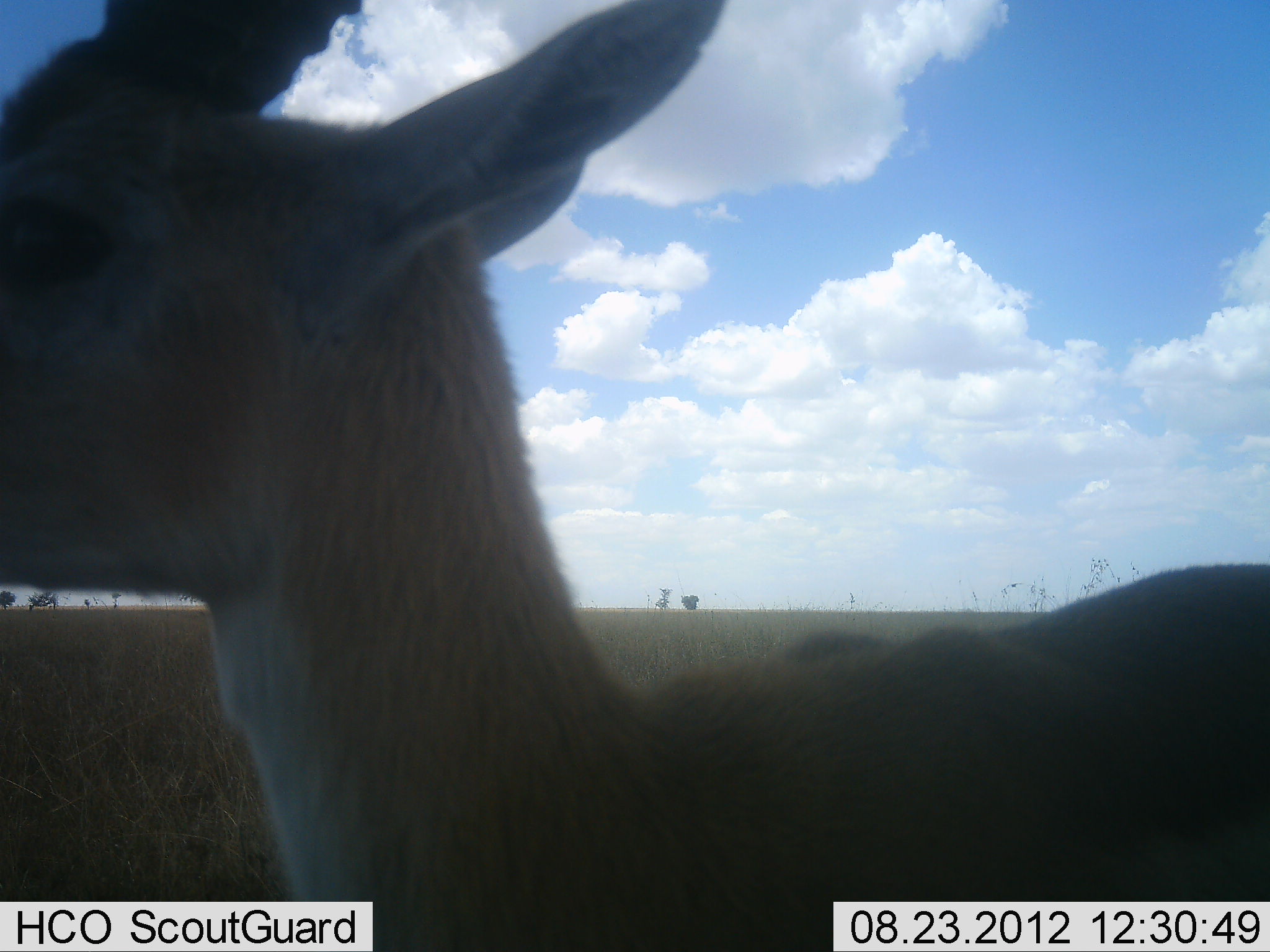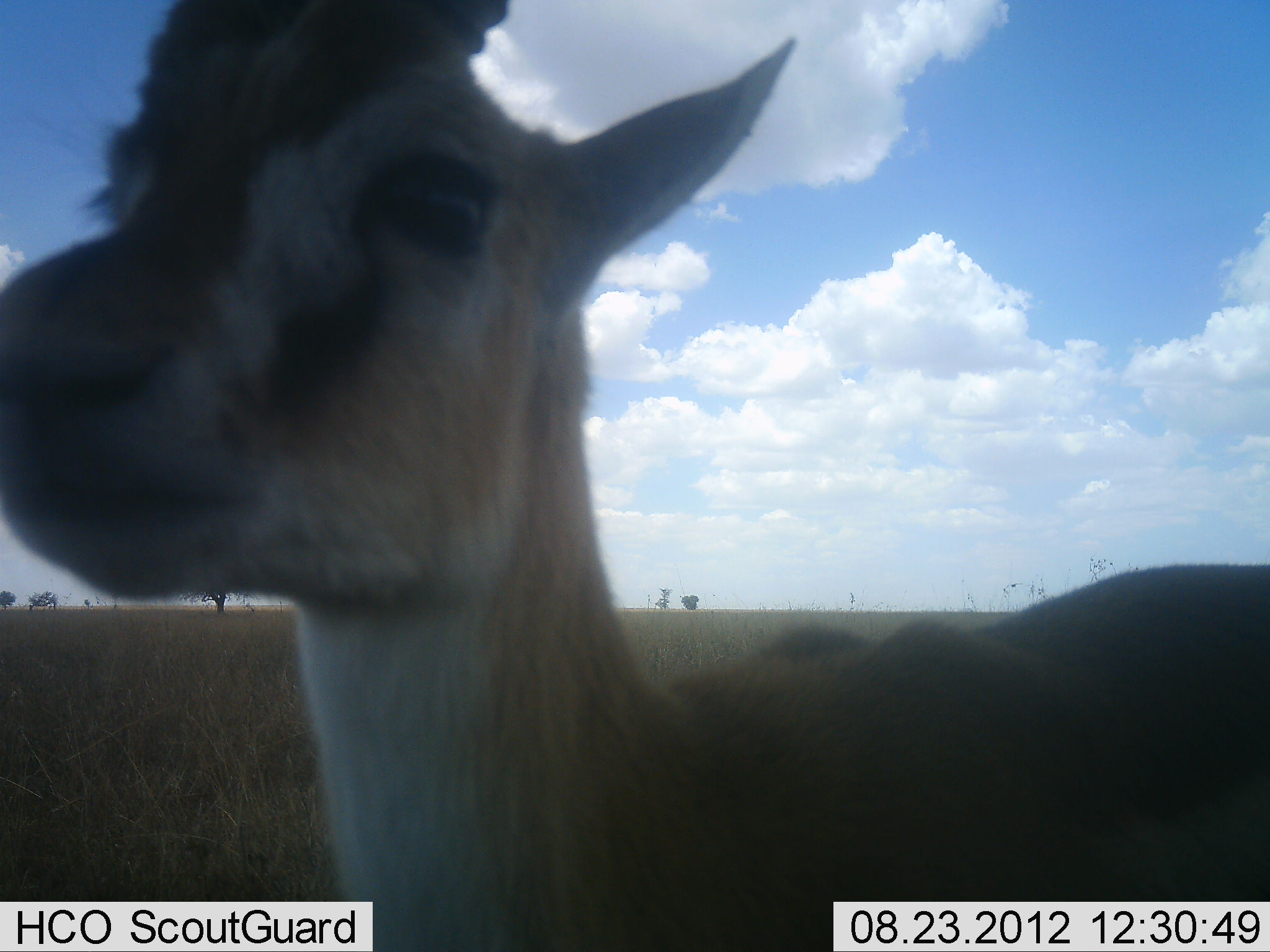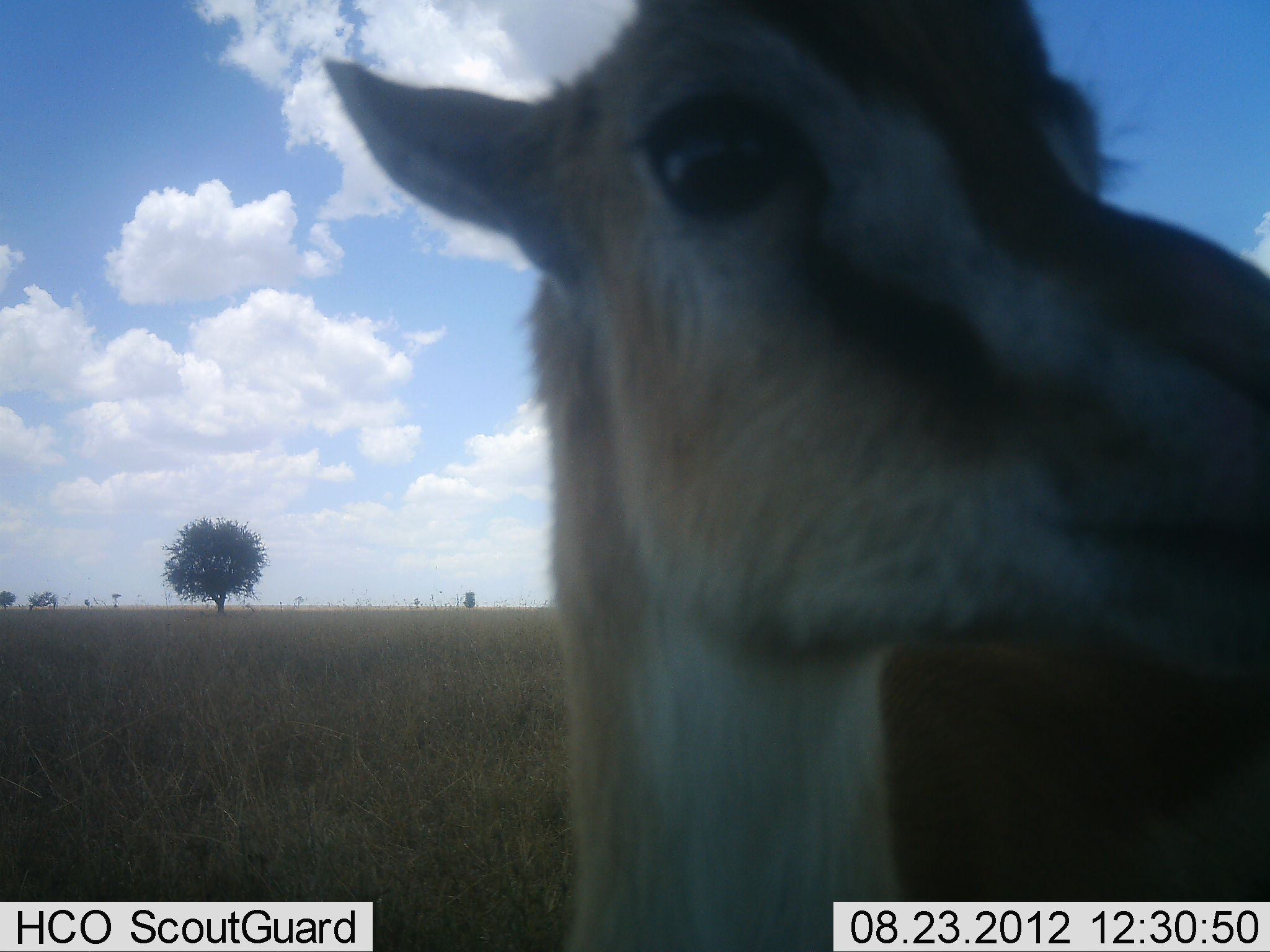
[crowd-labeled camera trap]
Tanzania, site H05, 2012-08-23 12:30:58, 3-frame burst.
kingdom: Animalia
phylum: Chordata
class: Mammalia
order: Artiodactyla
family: Bovidae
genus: Eudorcas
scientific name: Eudorcas thomsonii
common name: thomson's gazelle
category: gazellethomsons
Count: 1.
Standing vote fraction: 90%.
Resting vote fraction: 0%.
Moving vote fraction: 0%.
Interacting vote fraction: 10%.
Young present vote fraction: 0%.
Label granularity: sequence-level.